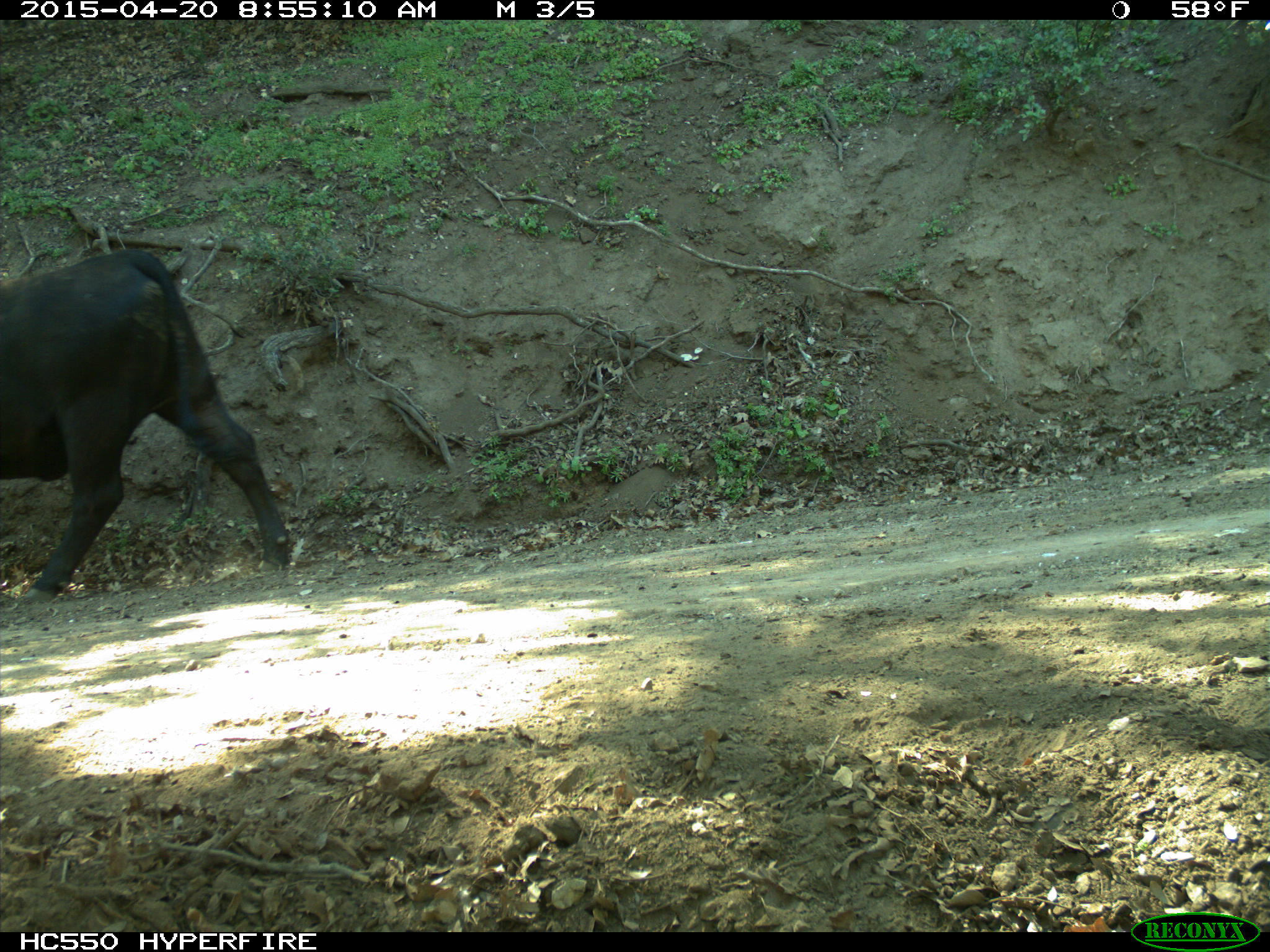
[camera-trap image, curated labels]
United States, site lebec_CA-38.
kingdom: Animalia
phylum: Chordata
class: Mammalia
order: Artiodactyla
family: Bovidae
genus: Bos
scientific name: Bos taurus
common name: domestic cow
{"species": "Bos taurus (domestic cow)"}